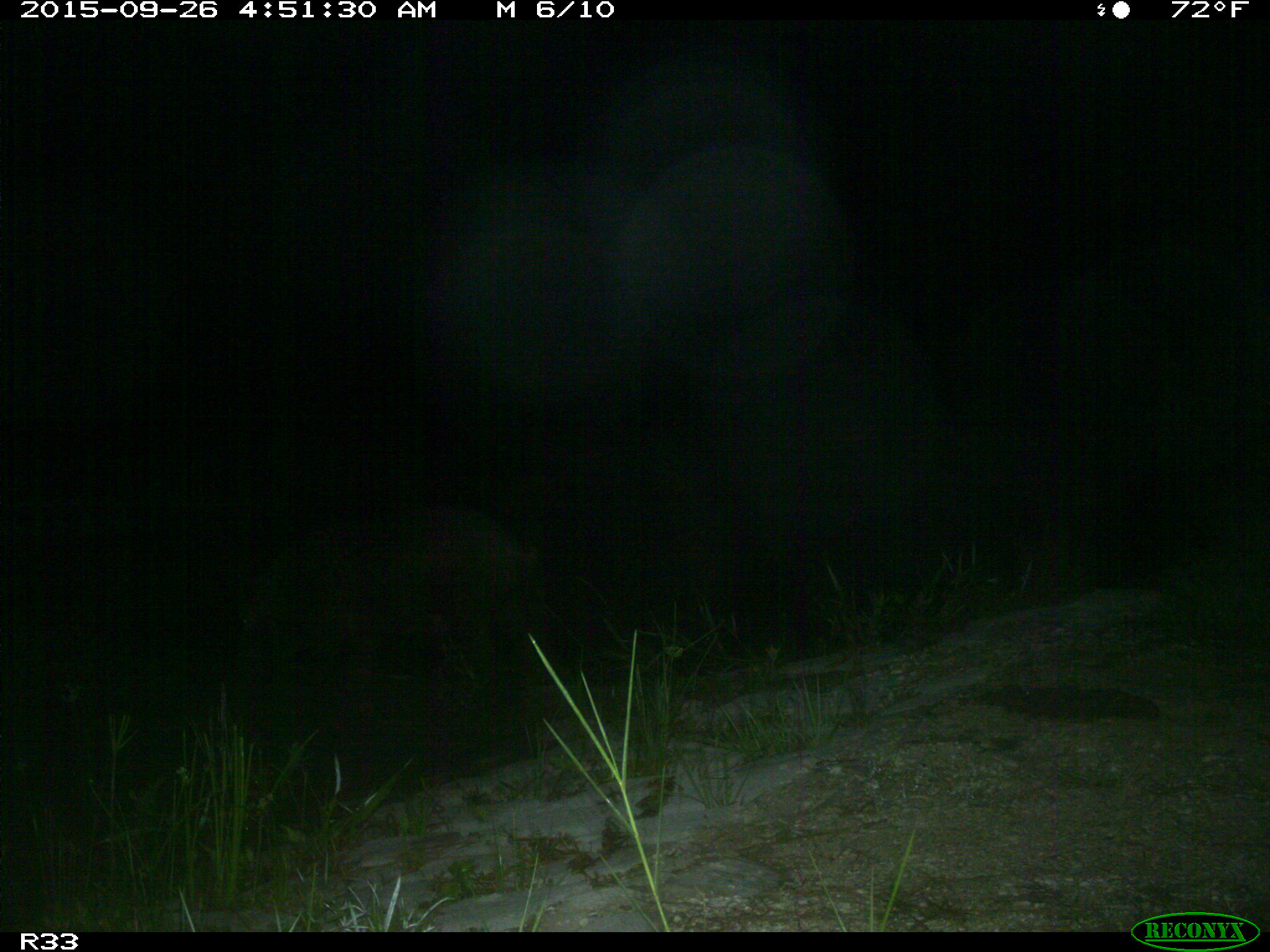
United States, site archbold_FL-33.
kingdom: Animalia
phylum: Chordata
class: Mammalia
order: Artiodactyla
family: Suidae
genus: Sus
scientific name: Sus scrofa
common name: wild boar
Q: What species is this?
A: Sus scrofa (wild boar).